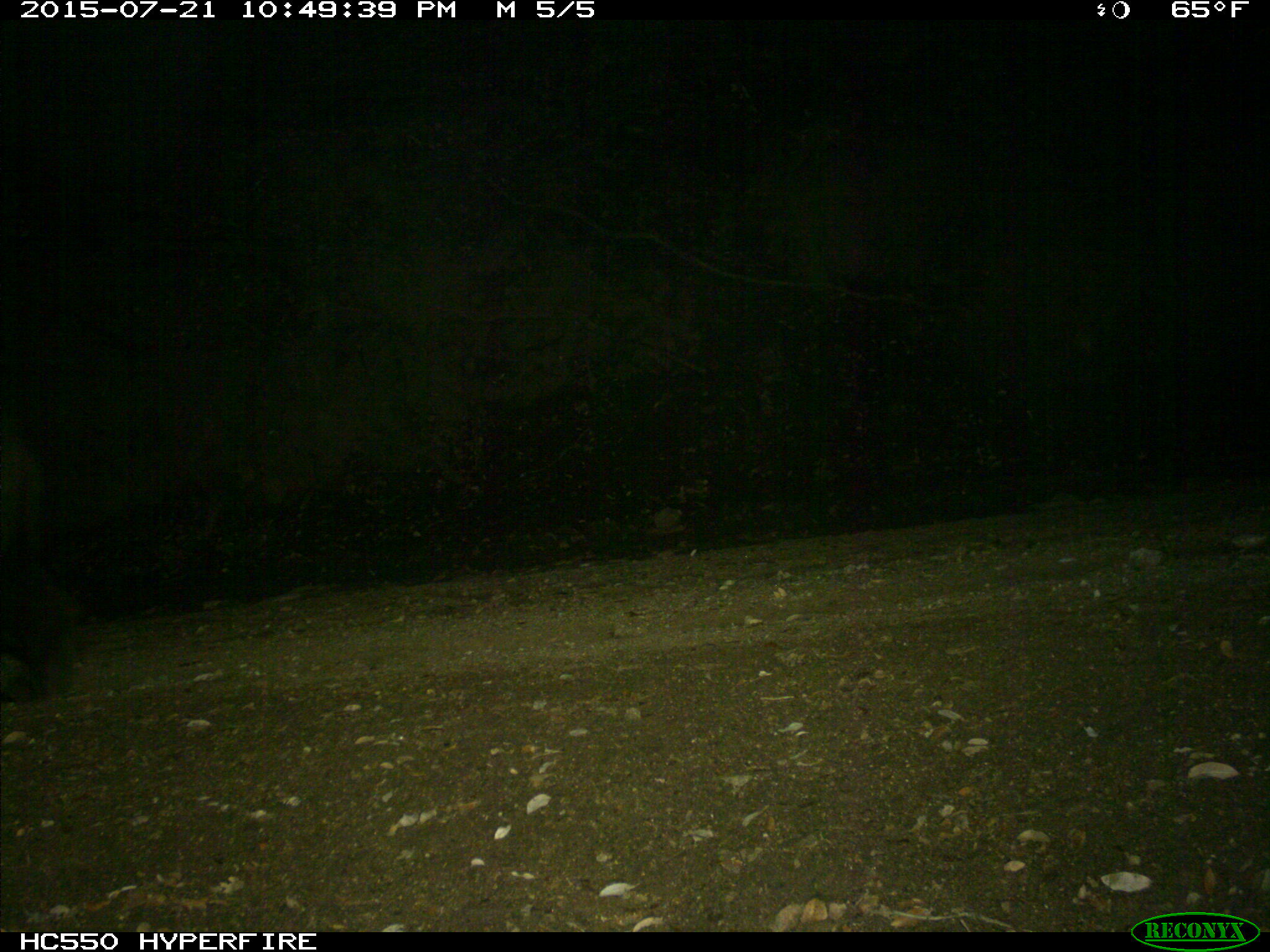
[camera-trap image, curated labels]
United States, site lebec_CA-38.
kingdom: Animalia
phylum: Chordata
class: Mammalia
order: Carnivora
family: Ursidae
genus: Ursus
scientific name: Ursus americanus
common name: american black bear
Ursus americanus (american black bear).